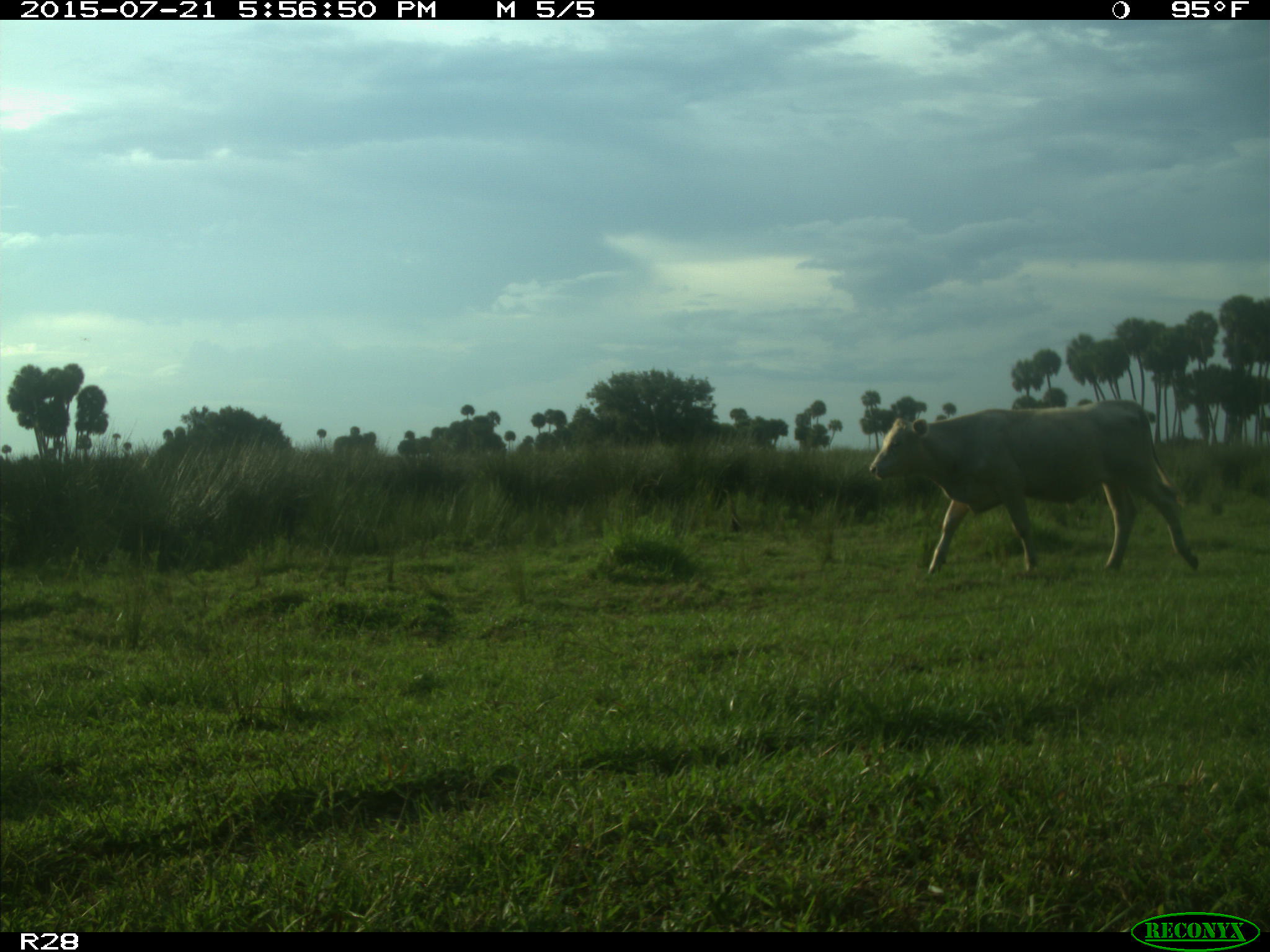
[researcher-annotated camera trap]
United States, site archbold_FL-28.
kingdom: Animalia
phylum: Chordata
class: Mammalia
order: Artiodactyla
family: Bovidae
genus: Bos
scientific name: Bos taurus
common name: domestic cow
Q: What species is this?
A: Bos taurus (domestic cow).